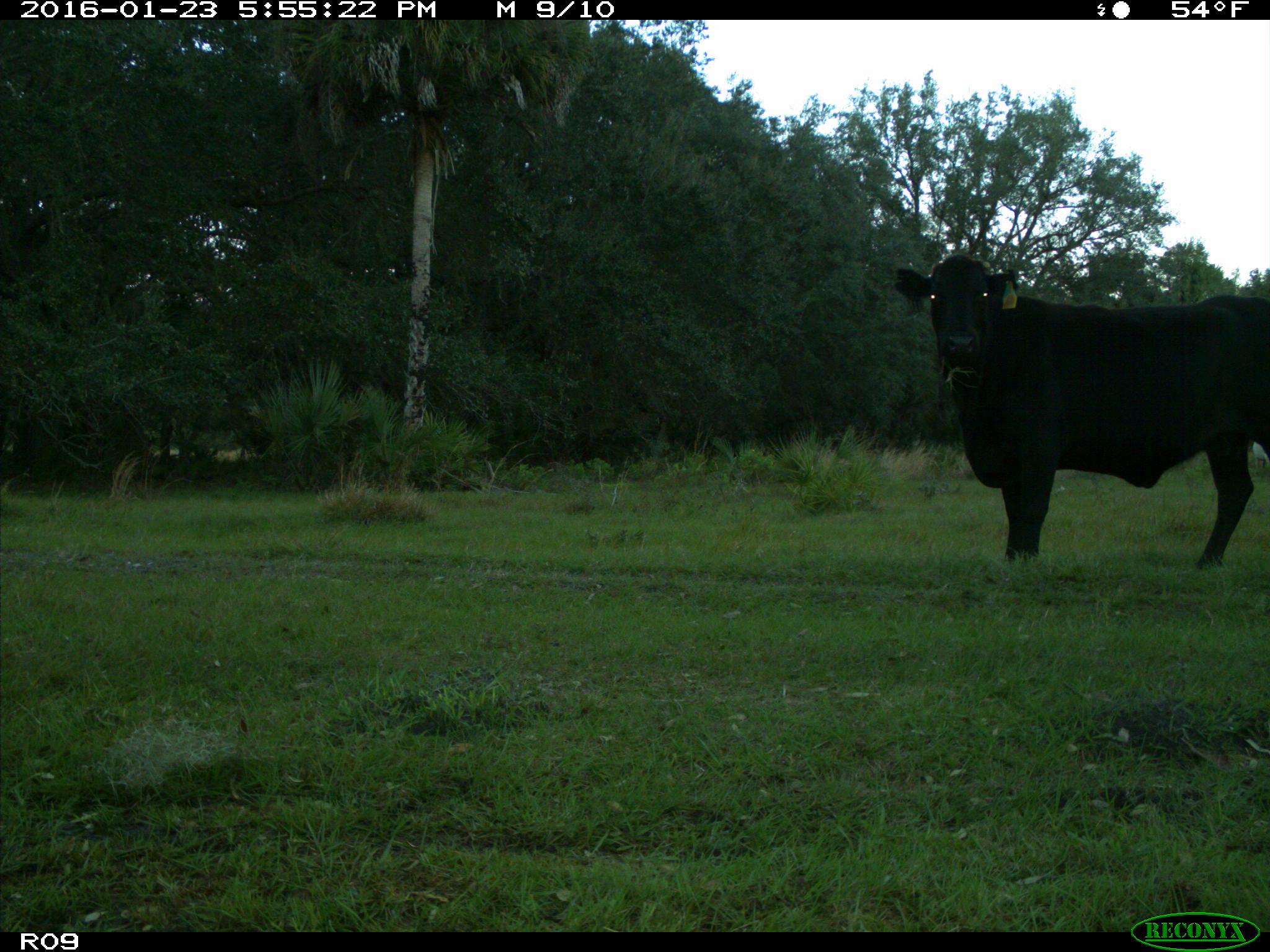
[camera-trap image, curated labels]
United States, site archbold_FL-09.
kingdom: Animalia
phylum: Chordata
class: Mammalia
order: Artiodactyla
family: Bovidae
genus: Bos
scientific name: Bos taurus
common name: domestic cow